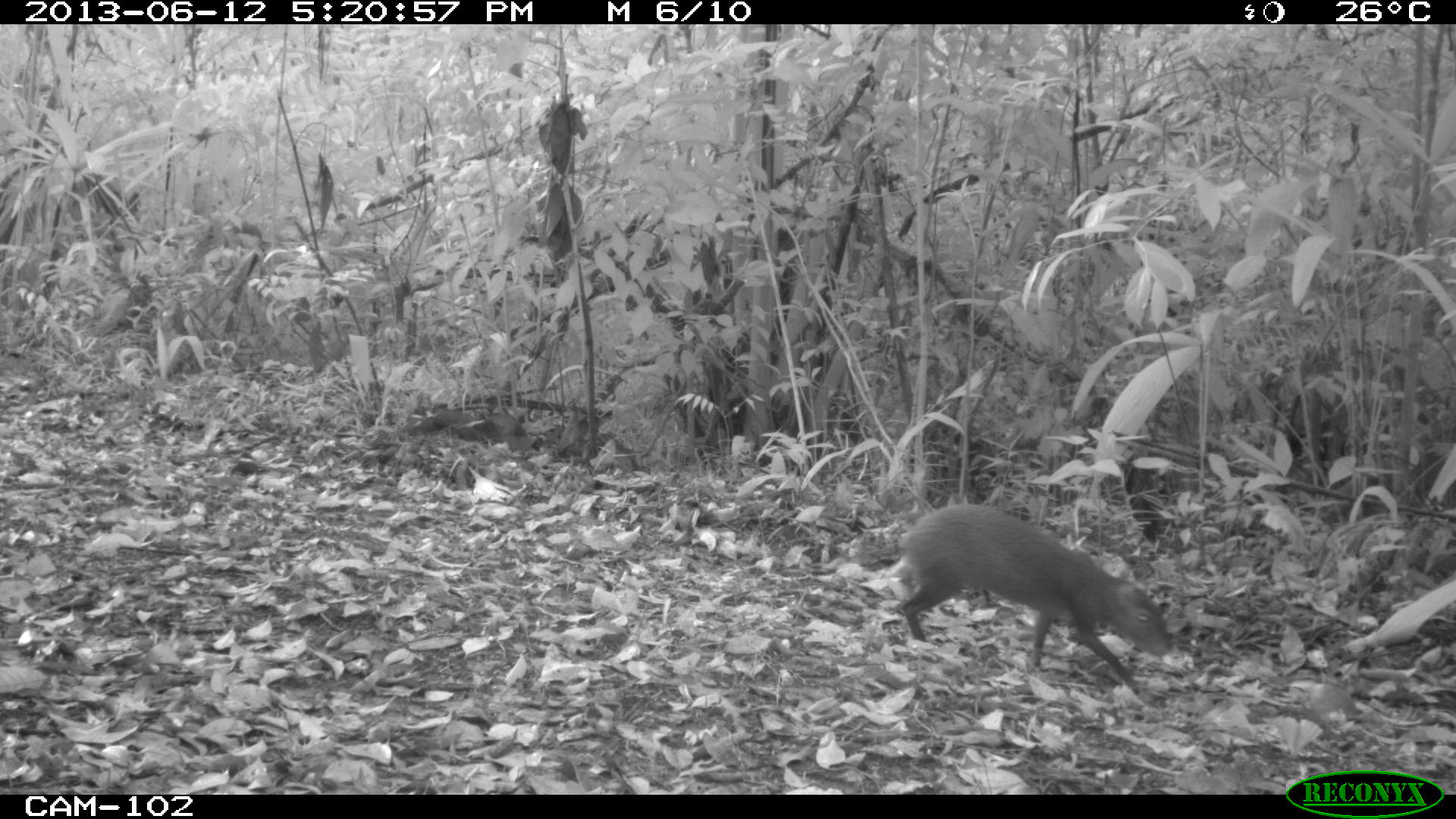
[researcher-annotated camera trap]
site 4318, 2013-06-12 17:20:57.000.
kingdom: Animalia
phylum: Chordata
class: Mammalia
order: Rodentia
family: Dasyproctidae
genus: Dasyprocta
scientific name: Dasyprocta punctata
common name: central american agouti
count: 1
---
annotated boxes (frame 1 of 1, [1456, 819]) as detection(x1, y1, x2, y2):
dasyprocta punctata: detection(896, 500, 1174, 707)